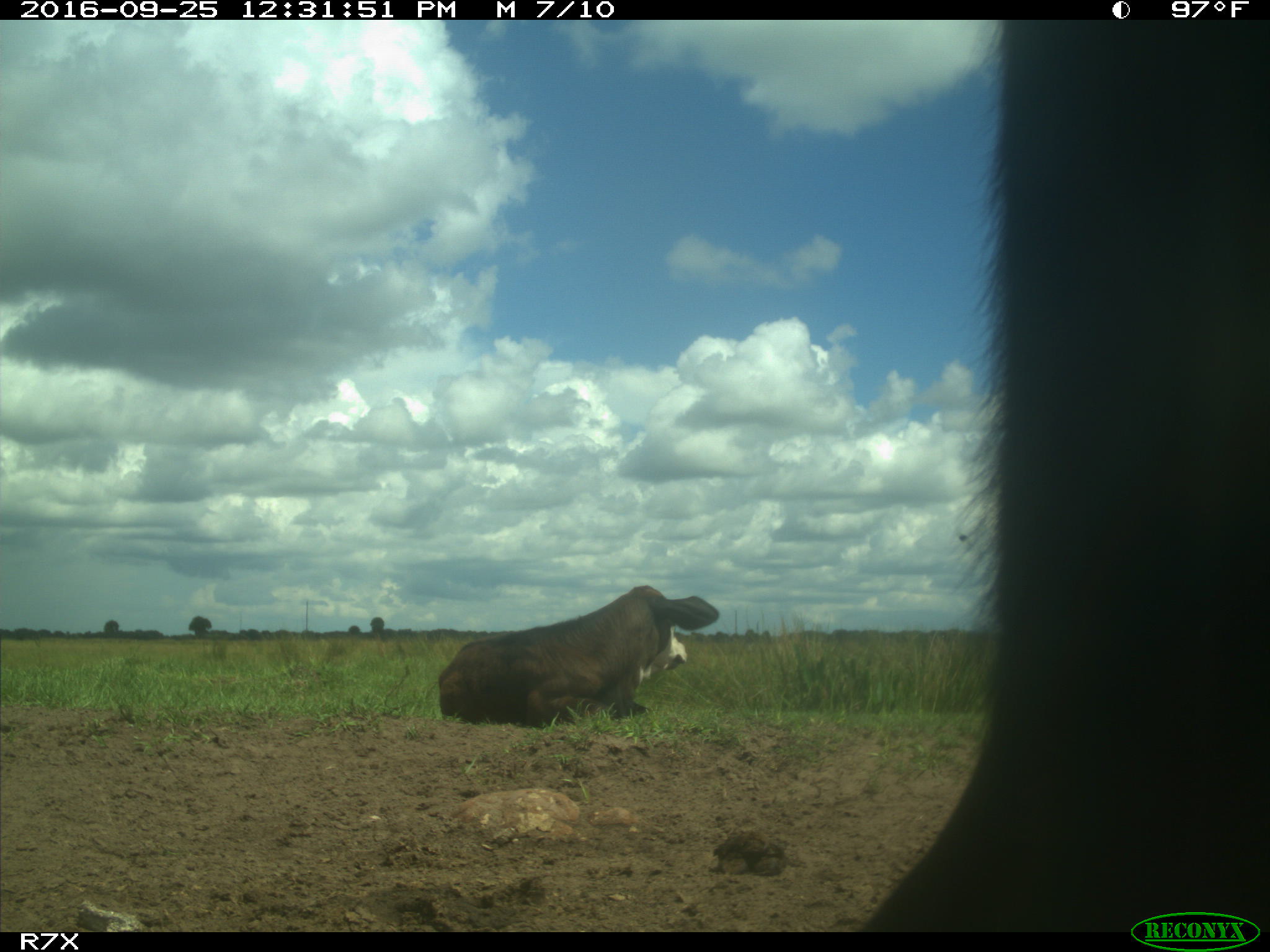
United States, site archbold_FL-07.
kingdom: Animalia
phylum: Chordata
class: Mammalia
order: Artiodactyla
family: Bovidae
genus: Bos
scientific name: Bos taurus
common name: domestic cow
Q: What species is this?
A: Bos taurus (domestic cow).